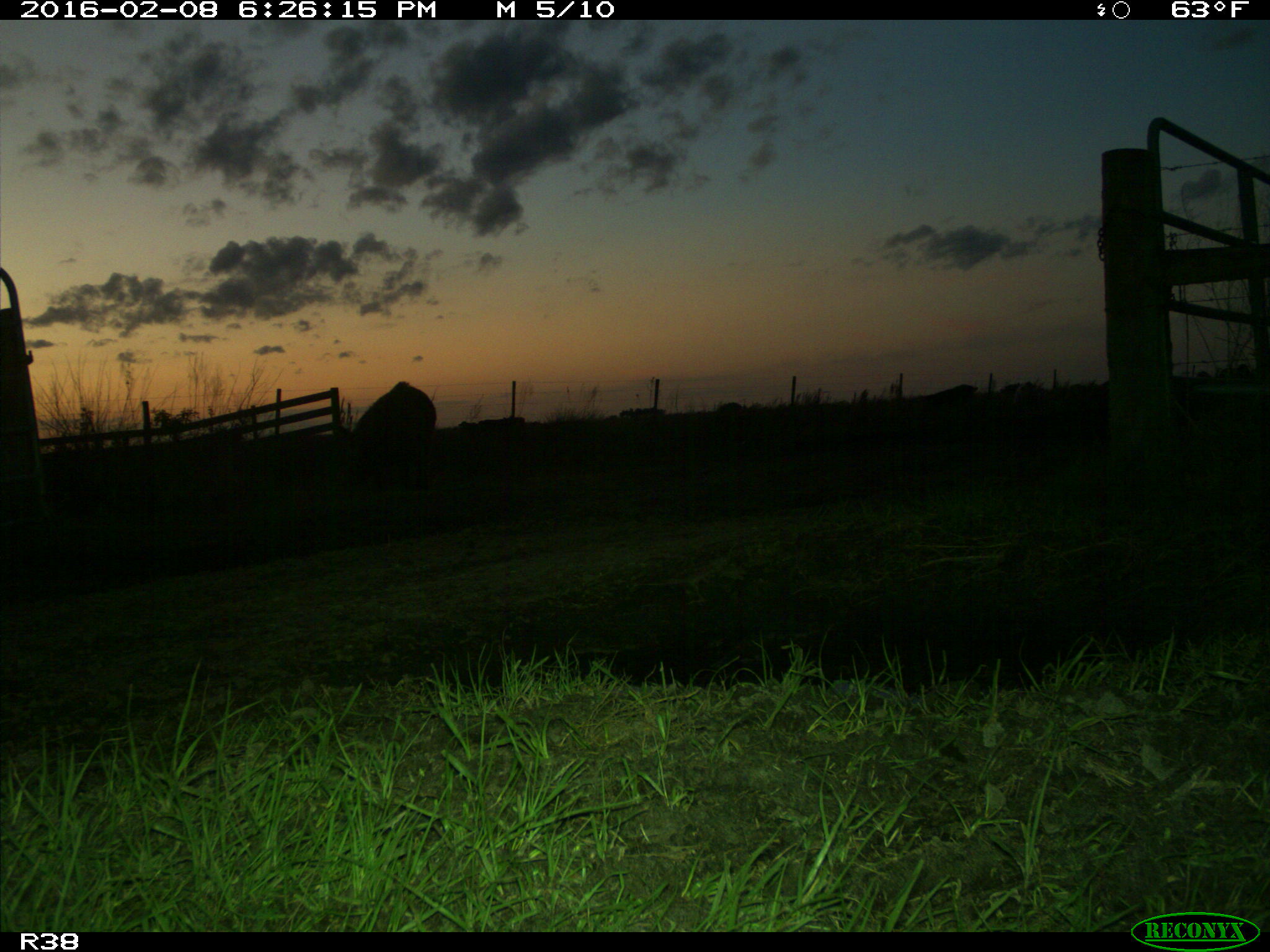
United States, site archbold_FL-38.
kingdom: Animalia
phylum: Chordata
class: Mammalia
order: Artiodactyla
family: Suidae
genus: Sus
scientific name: Sus scrofa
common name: wild boar